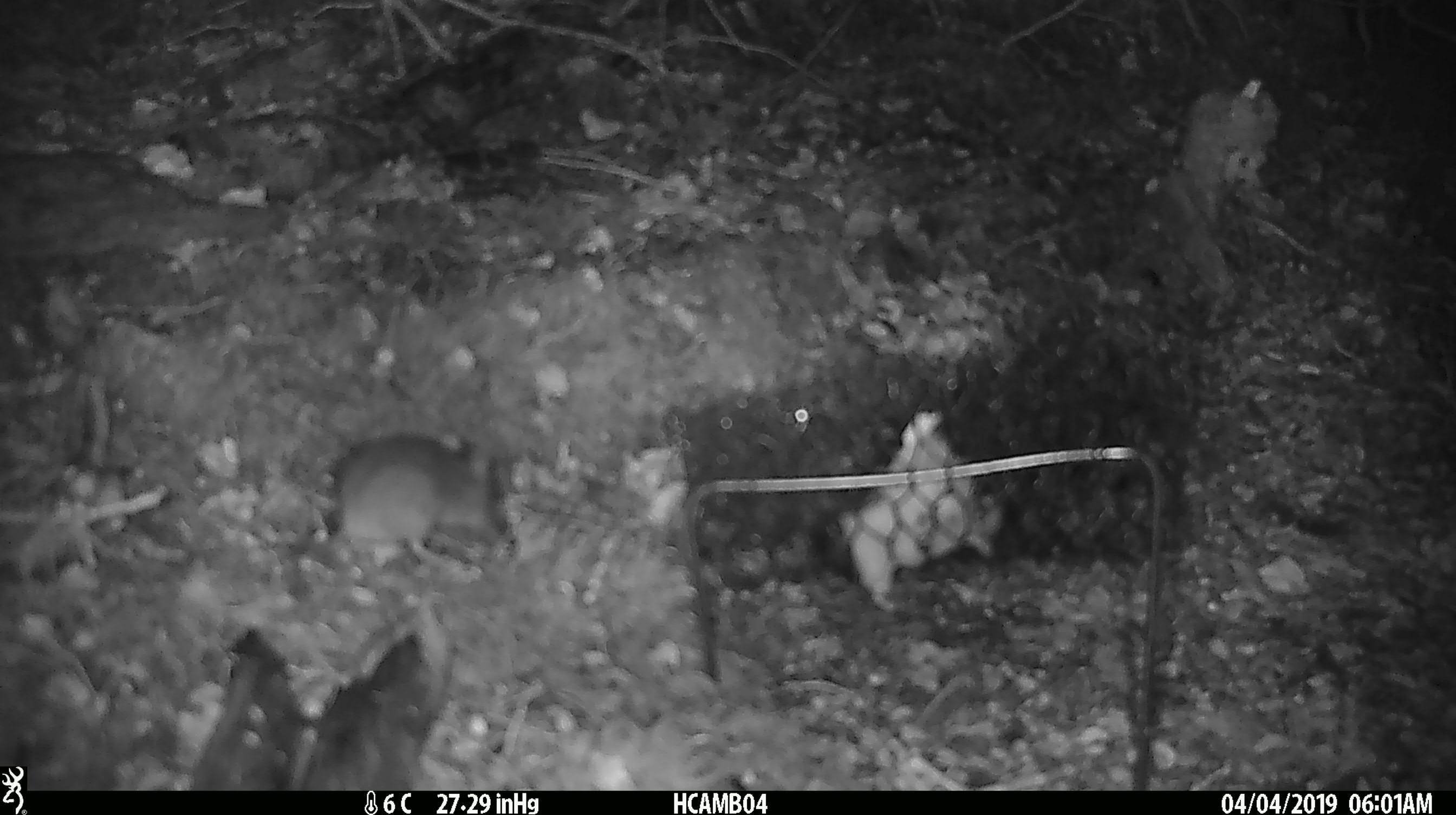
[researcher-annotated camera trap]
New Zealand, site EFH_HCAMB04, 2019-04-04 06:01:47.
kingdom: Animalia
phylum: Chordata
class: Mammalia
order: Rodentia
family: Muridae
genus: Rattus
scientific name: Rattus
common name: rat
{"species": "rat (Rattus)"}